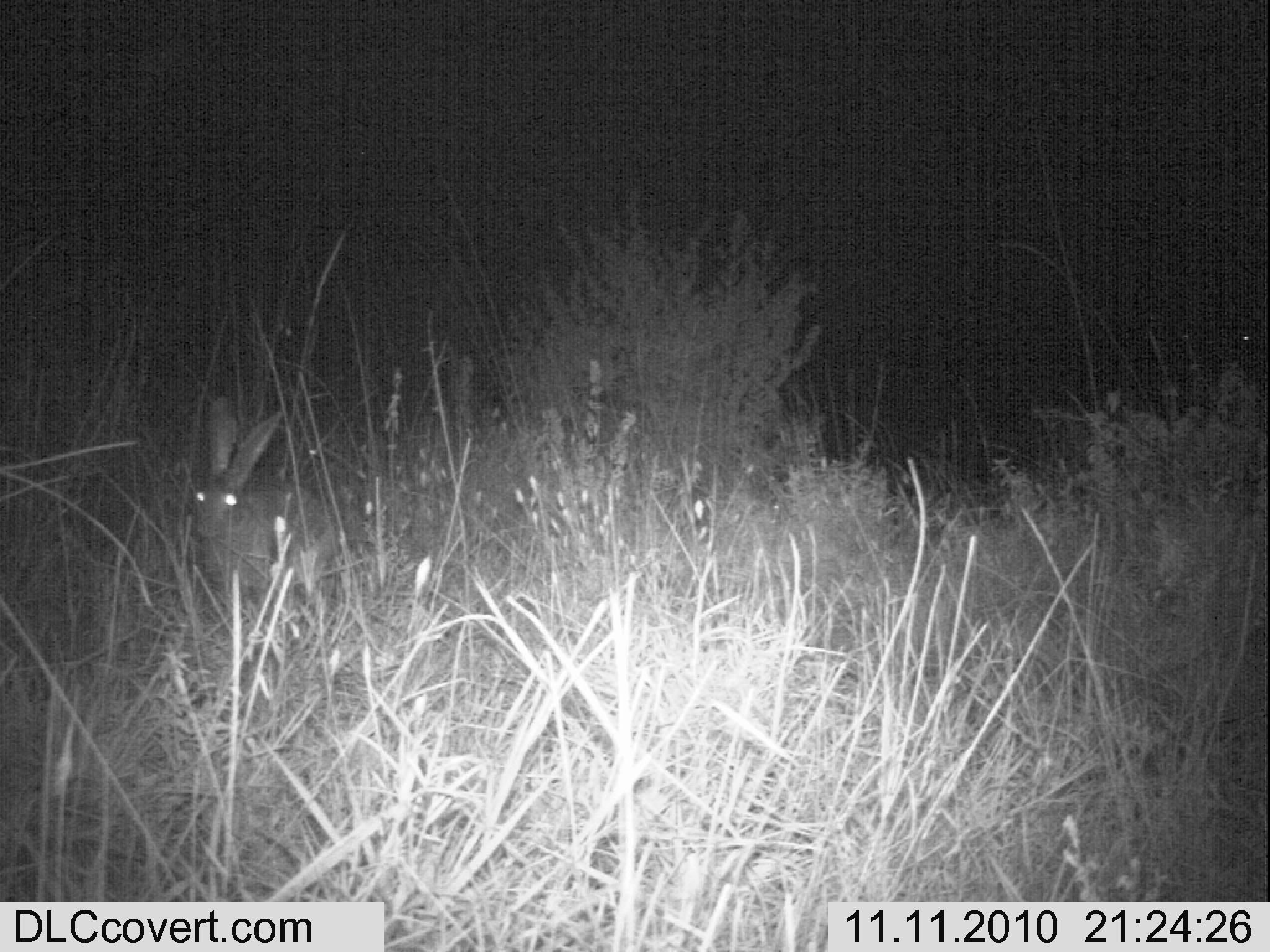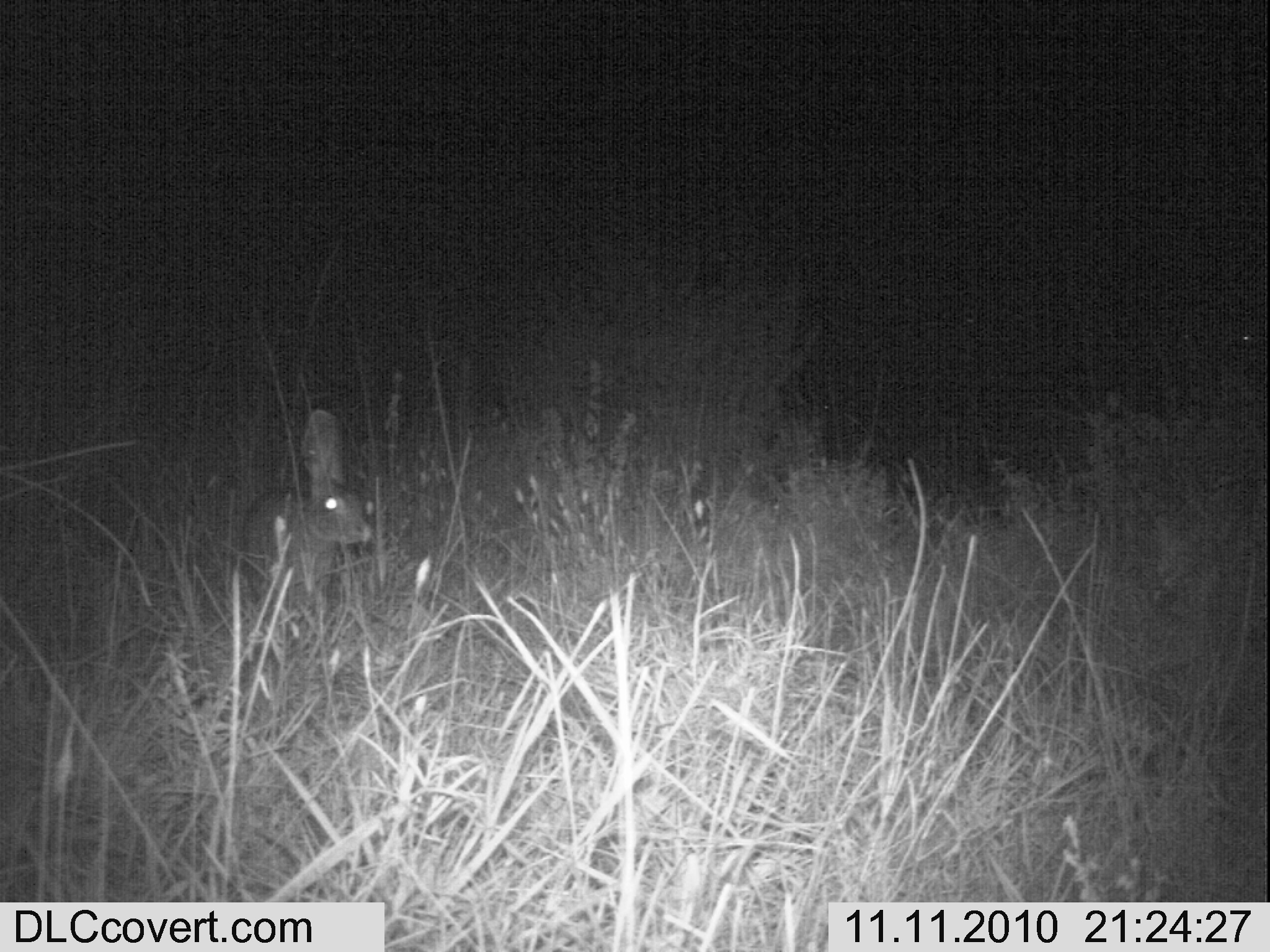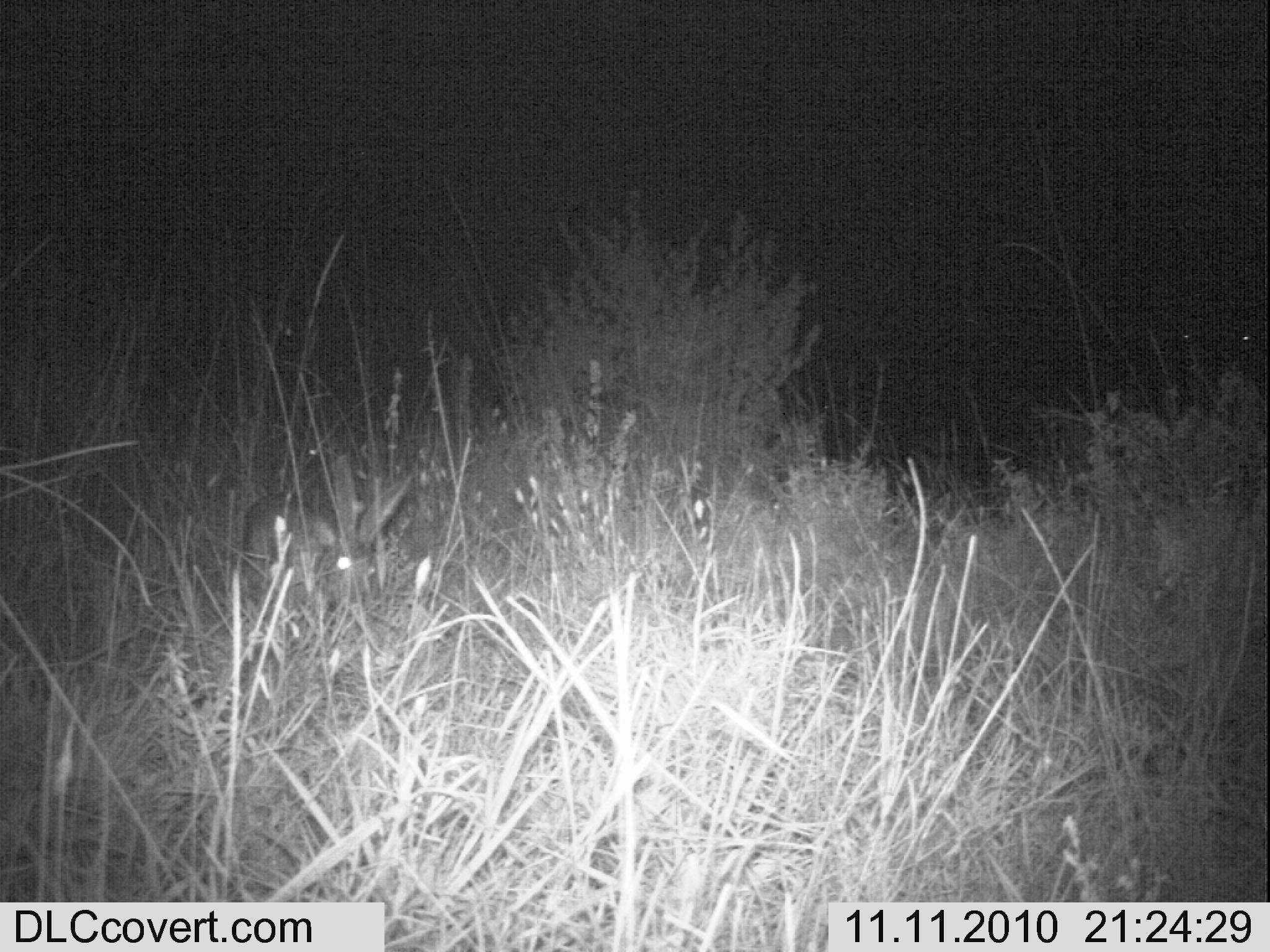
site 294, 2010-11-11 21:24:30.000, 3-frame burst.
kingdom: Animalia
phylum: Chordata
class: Mammalia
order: Lagomorpha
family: Leporidae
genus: Lepus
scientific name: Lepus saxatilis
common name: scrub hare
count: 1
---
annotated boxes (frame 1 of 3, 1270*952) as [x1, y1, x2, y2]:
lepus saxatilis: [190, 393, 343, 613]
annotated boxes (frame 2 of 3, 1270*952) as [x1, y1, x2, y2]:
lepus saxatilis: [237, 408, 375, 618]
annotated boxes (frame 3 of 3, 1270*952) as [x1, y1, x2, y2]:
lepus saxatilis: [236, 448, 415, 609]